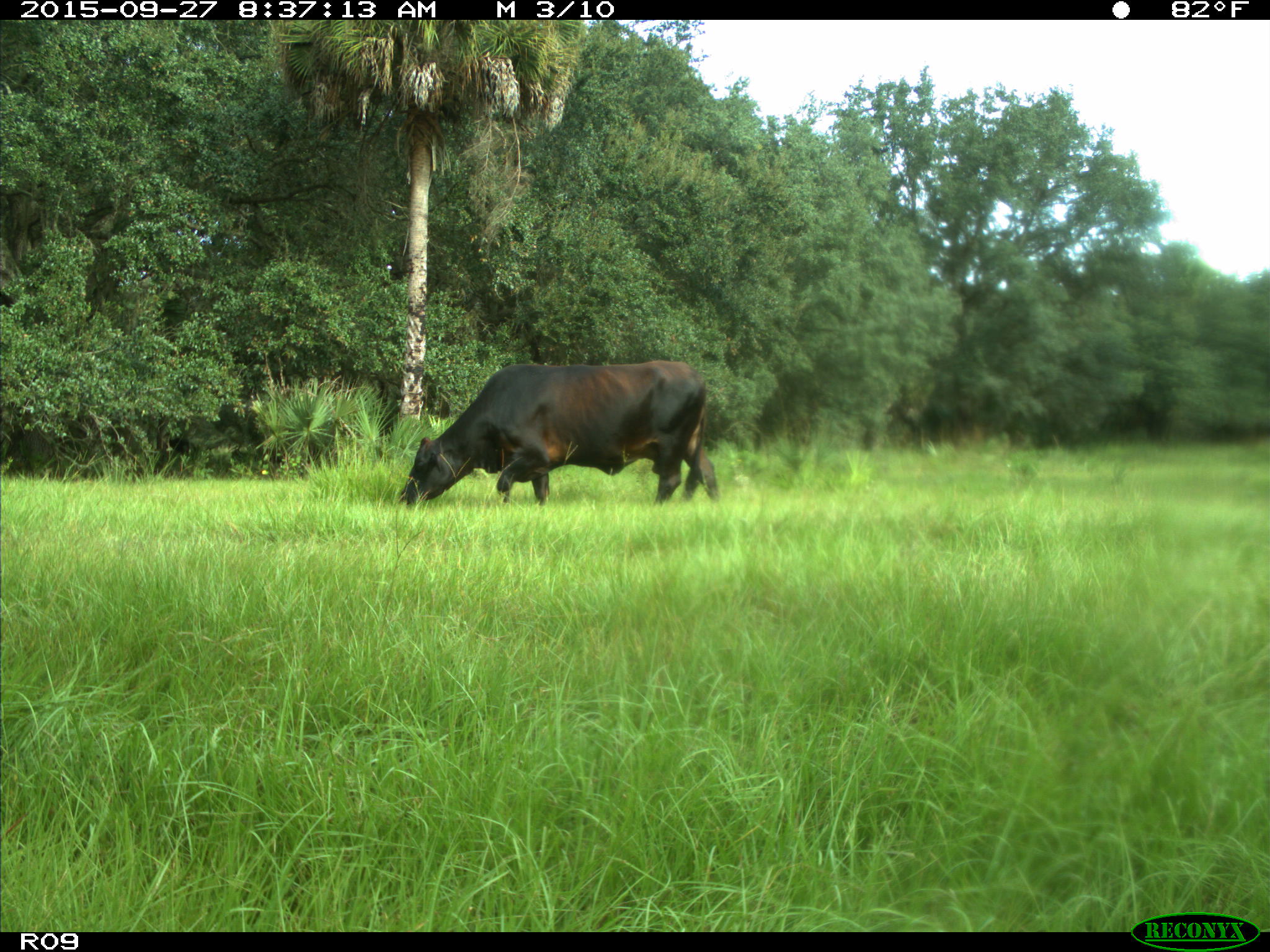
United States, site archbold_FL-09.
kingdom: Animalia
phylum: Chordata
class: Mammalia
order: Artiodactyla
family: Bovidae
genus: Bos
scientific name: Bos taurus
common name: domestic cow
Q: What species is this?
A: Bos taurus (domestic cow).